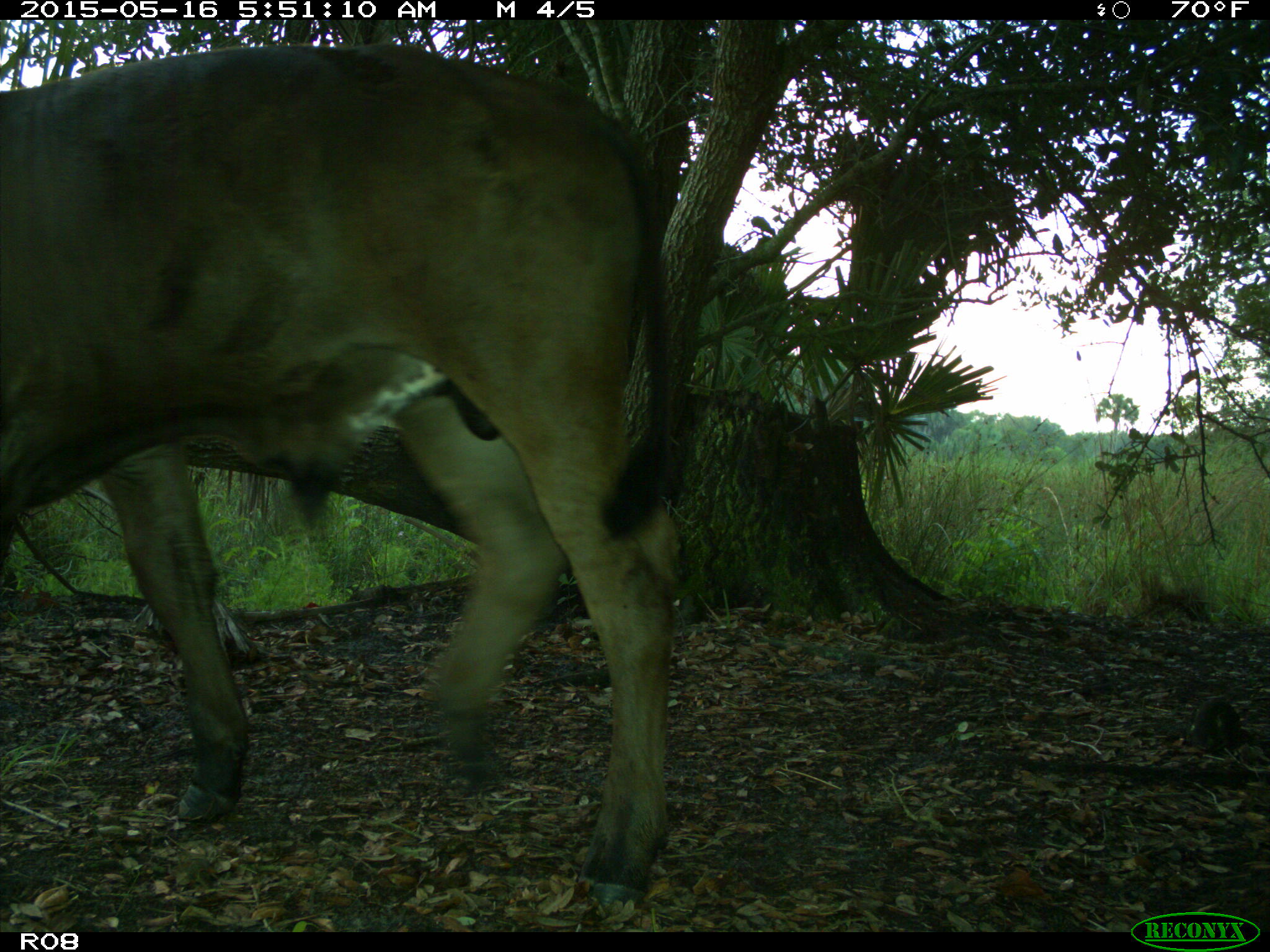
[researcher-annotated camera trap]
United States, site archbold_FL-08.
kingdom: Animalia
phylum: Chordata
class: Mammalia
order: Artiodactyla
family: Bovidae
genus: Bos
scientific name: Bos taurus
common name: domestic cow